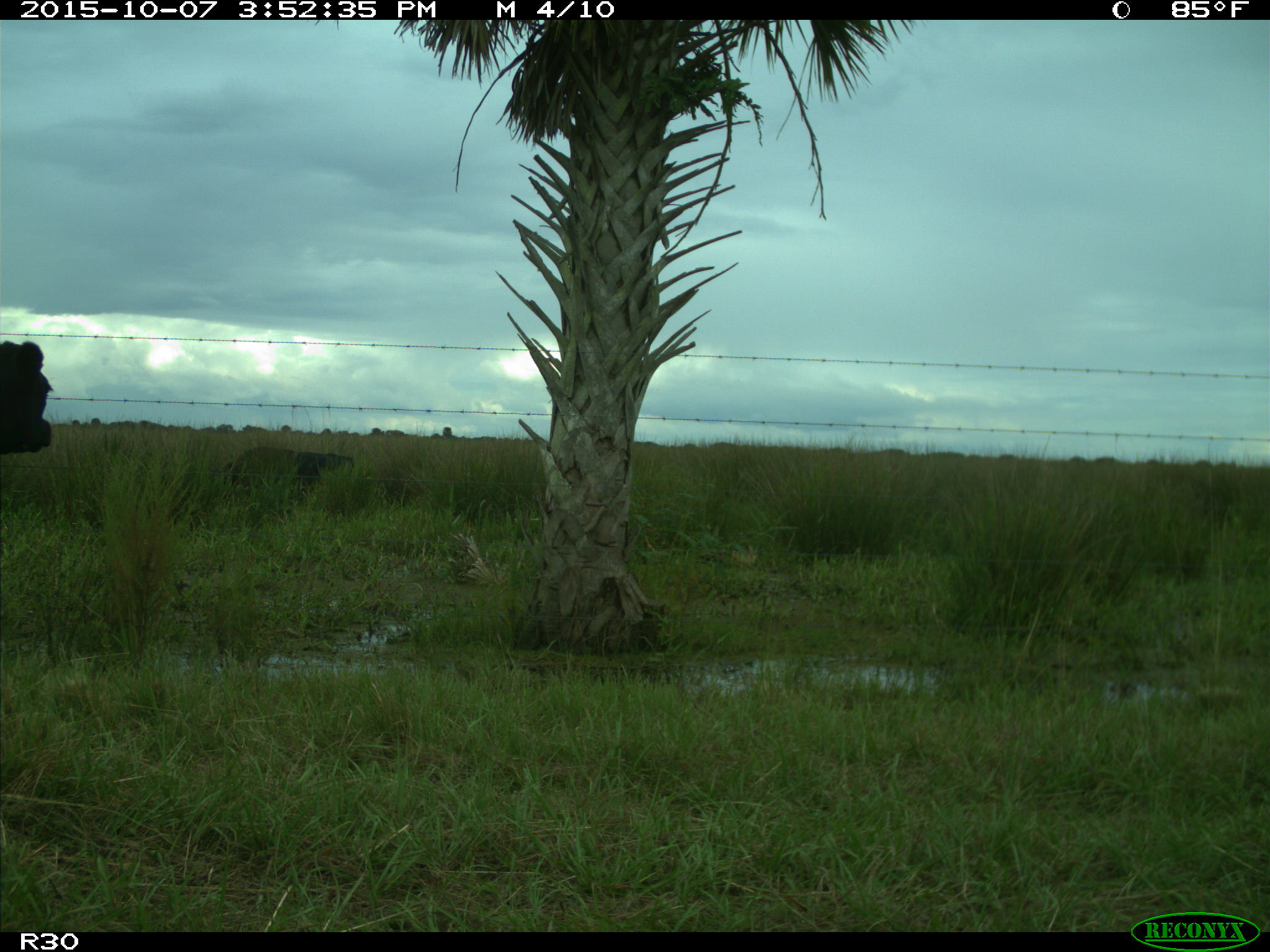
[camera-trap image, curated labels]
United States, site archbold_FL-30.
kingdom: Animalia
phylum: Chordata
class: Mammalia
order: Artiodactyla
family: Bovidae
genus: Bos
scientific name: Bos taurus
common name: domestic cow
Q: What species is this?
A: Bos taurus (domestic cow).